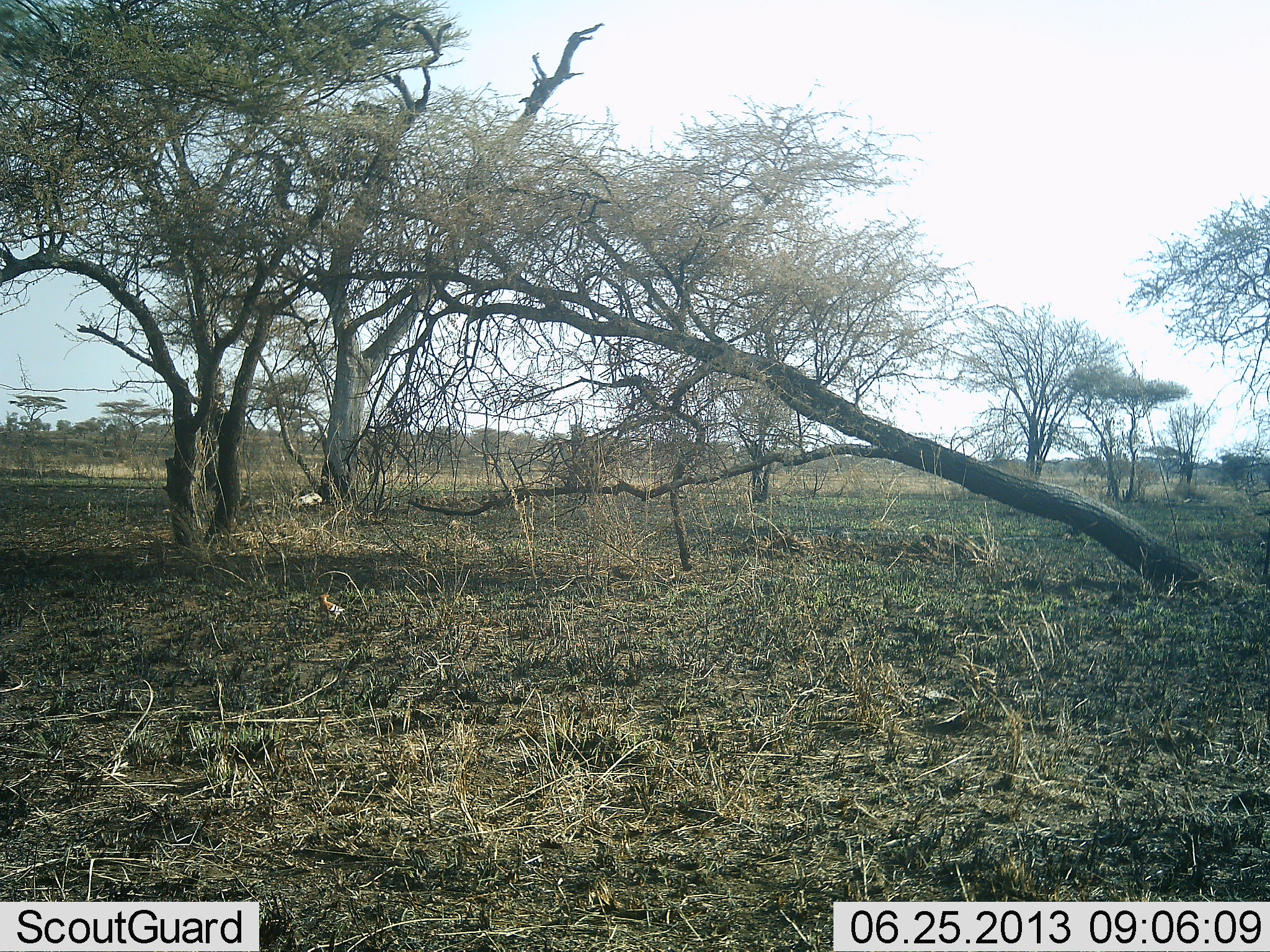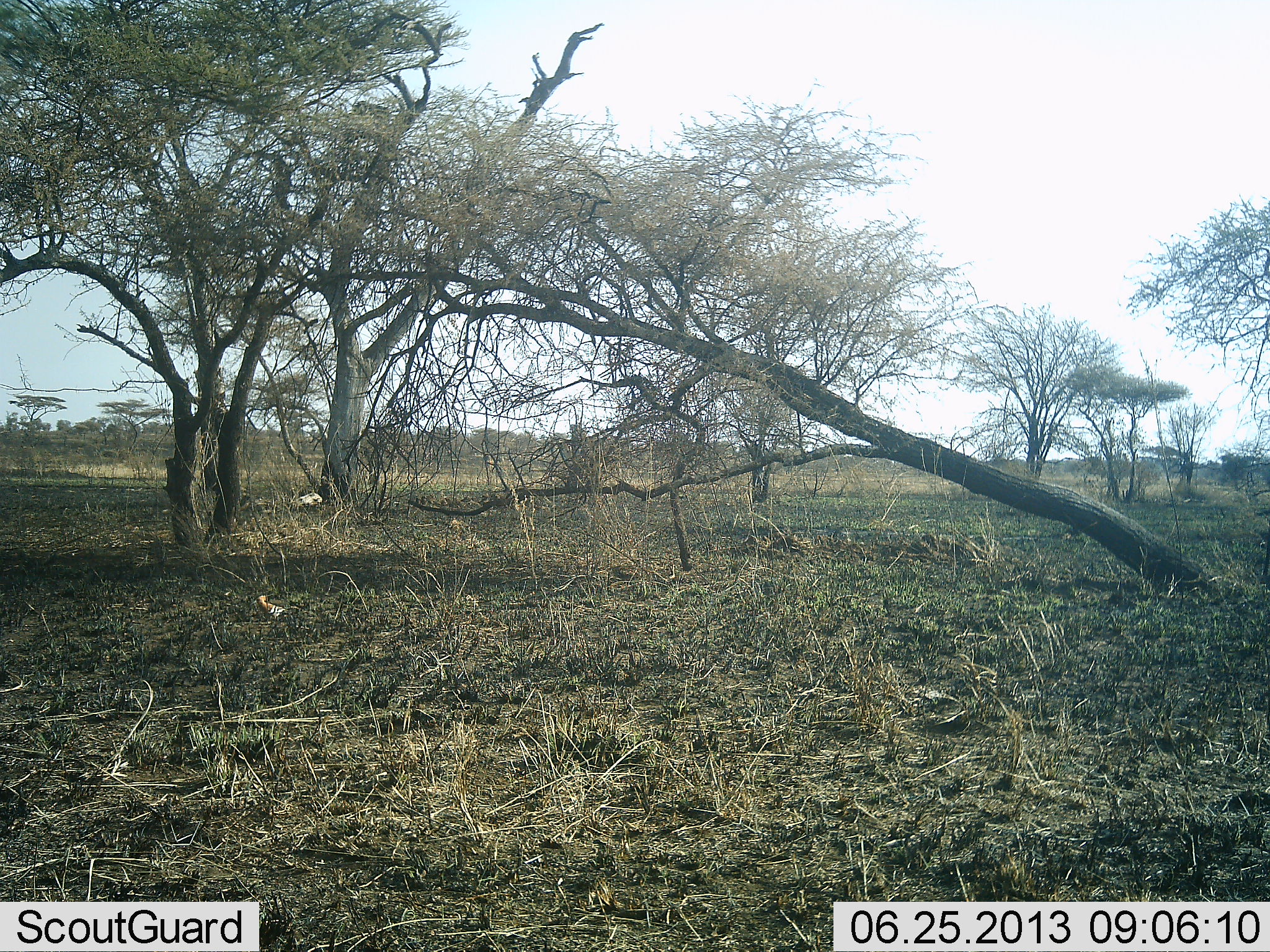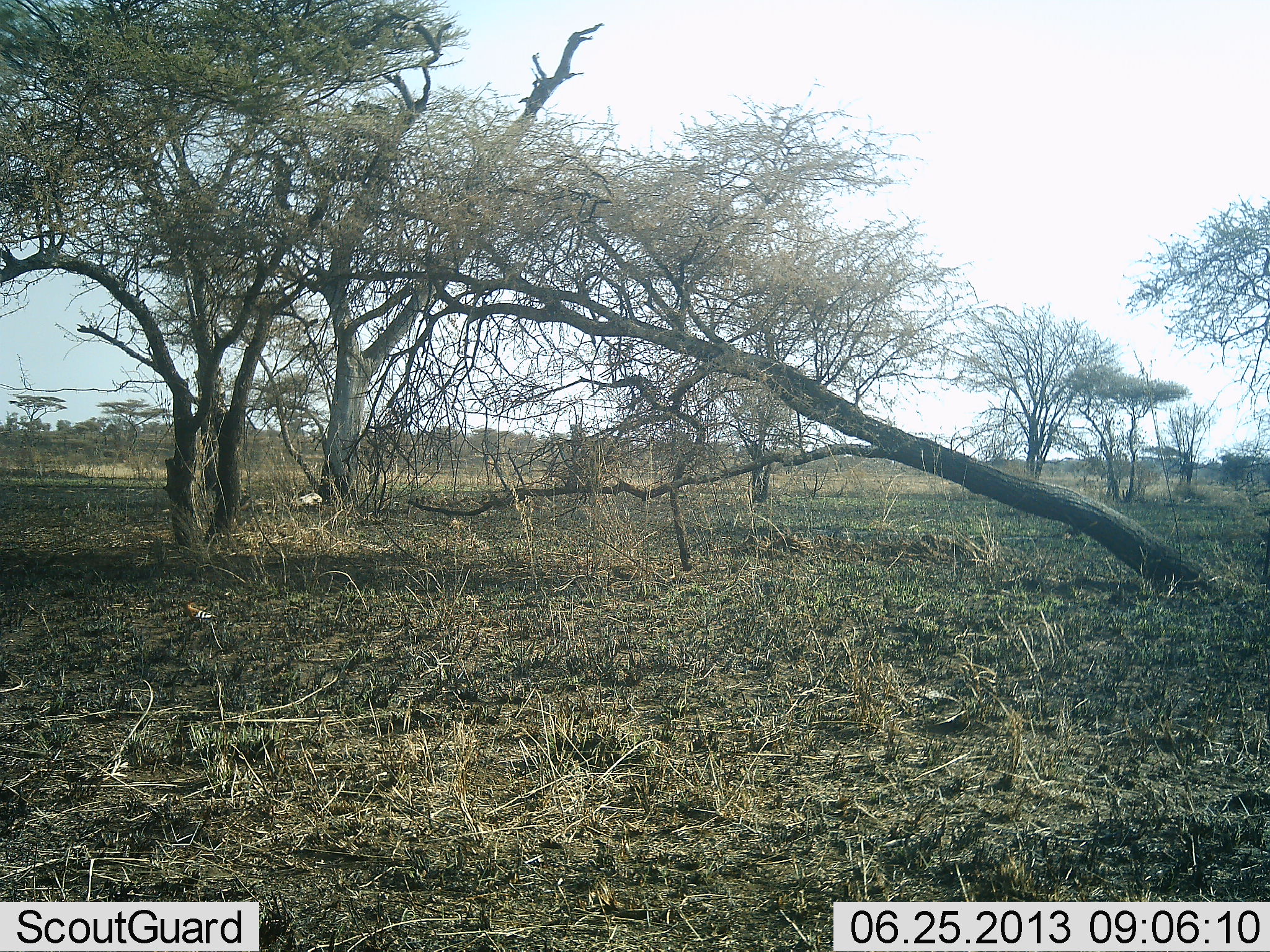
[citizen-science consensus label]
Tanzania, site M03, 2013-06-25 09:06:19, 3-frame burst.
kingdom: Animalia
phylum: Chordata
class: Aves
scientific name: Aves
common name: bird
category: otherbird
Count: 1.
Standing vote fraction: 0%.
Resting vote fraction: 0%.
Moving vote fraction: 100%.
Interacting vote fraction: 0%.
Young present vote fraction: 0%.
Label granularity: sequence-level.